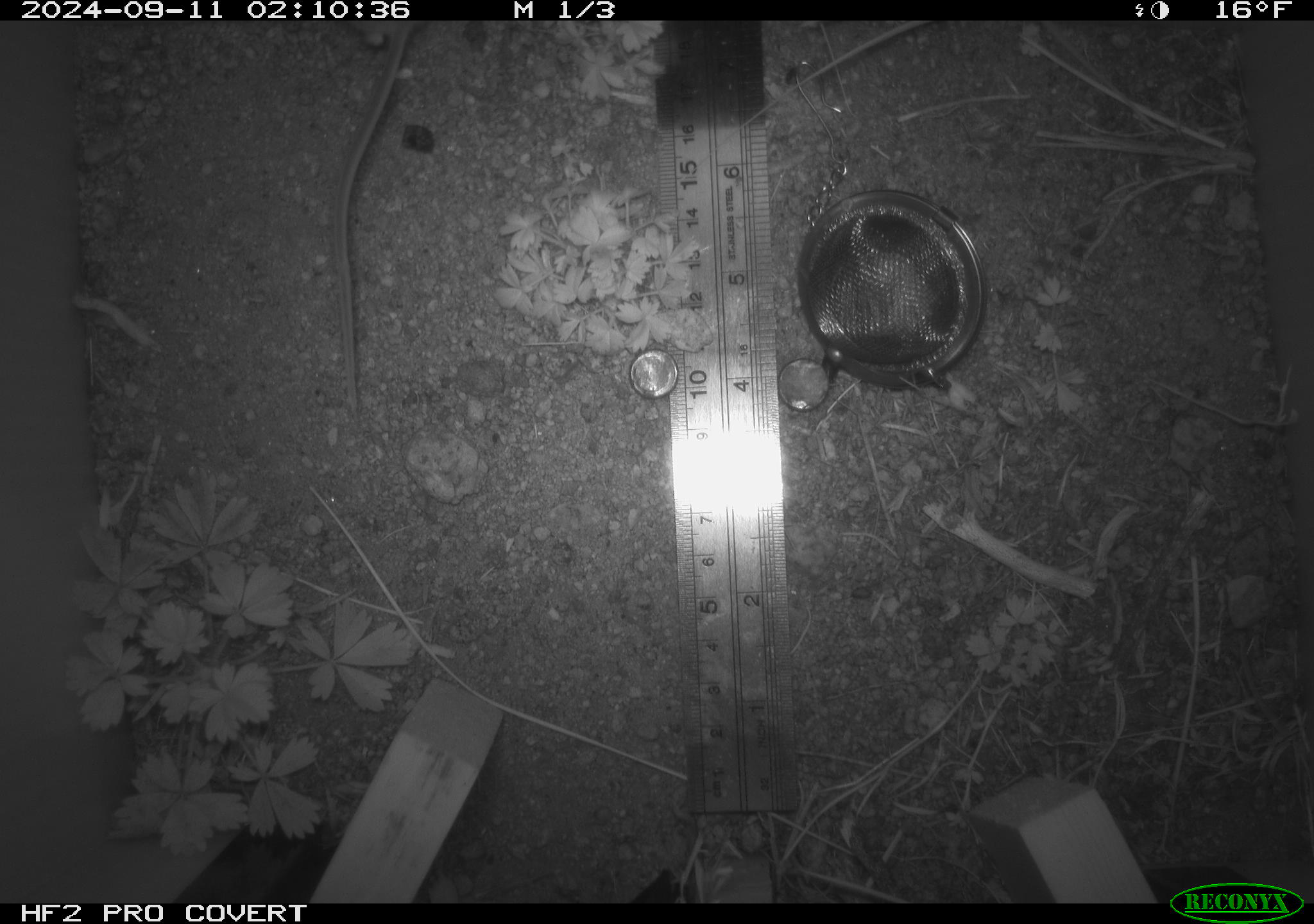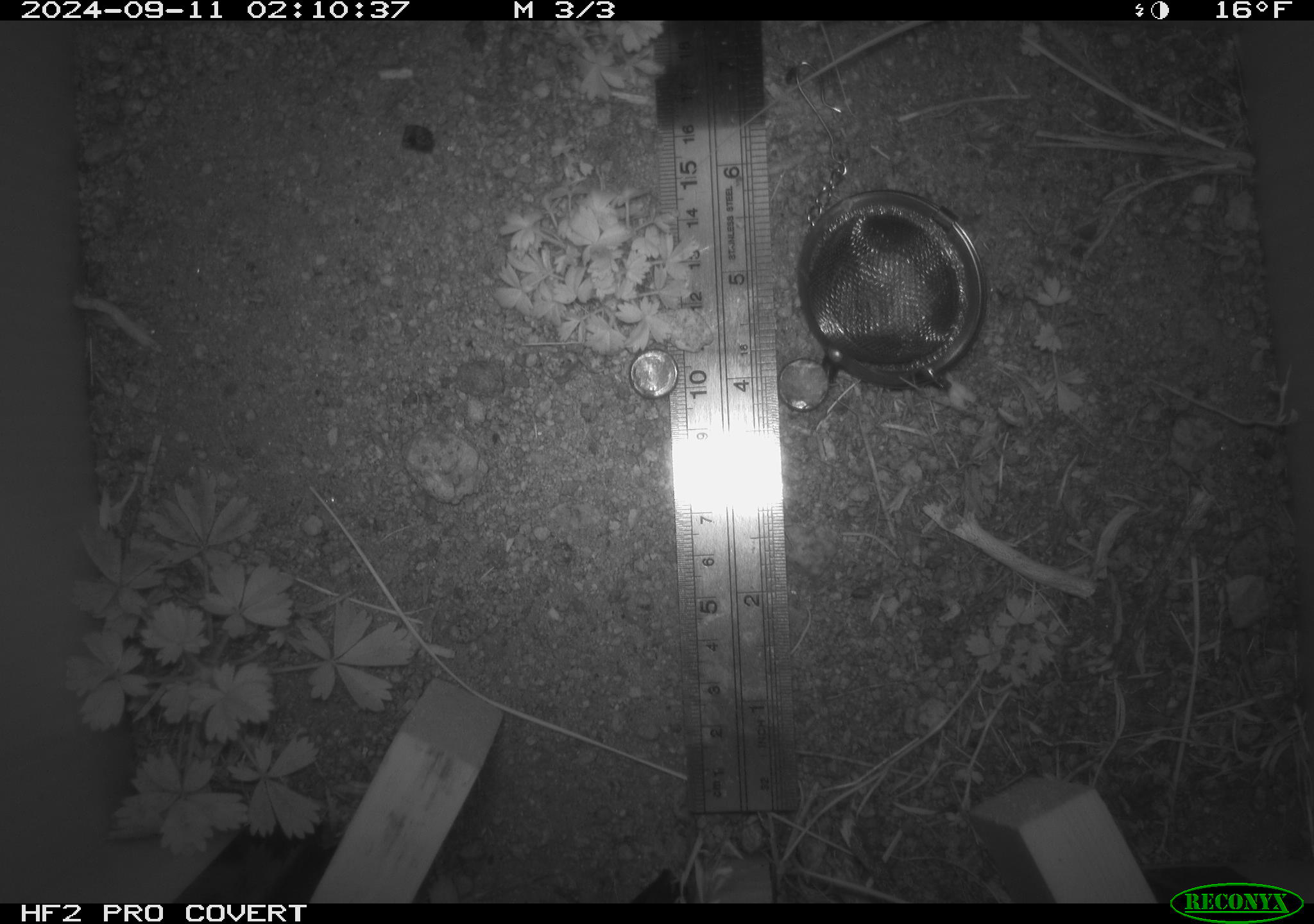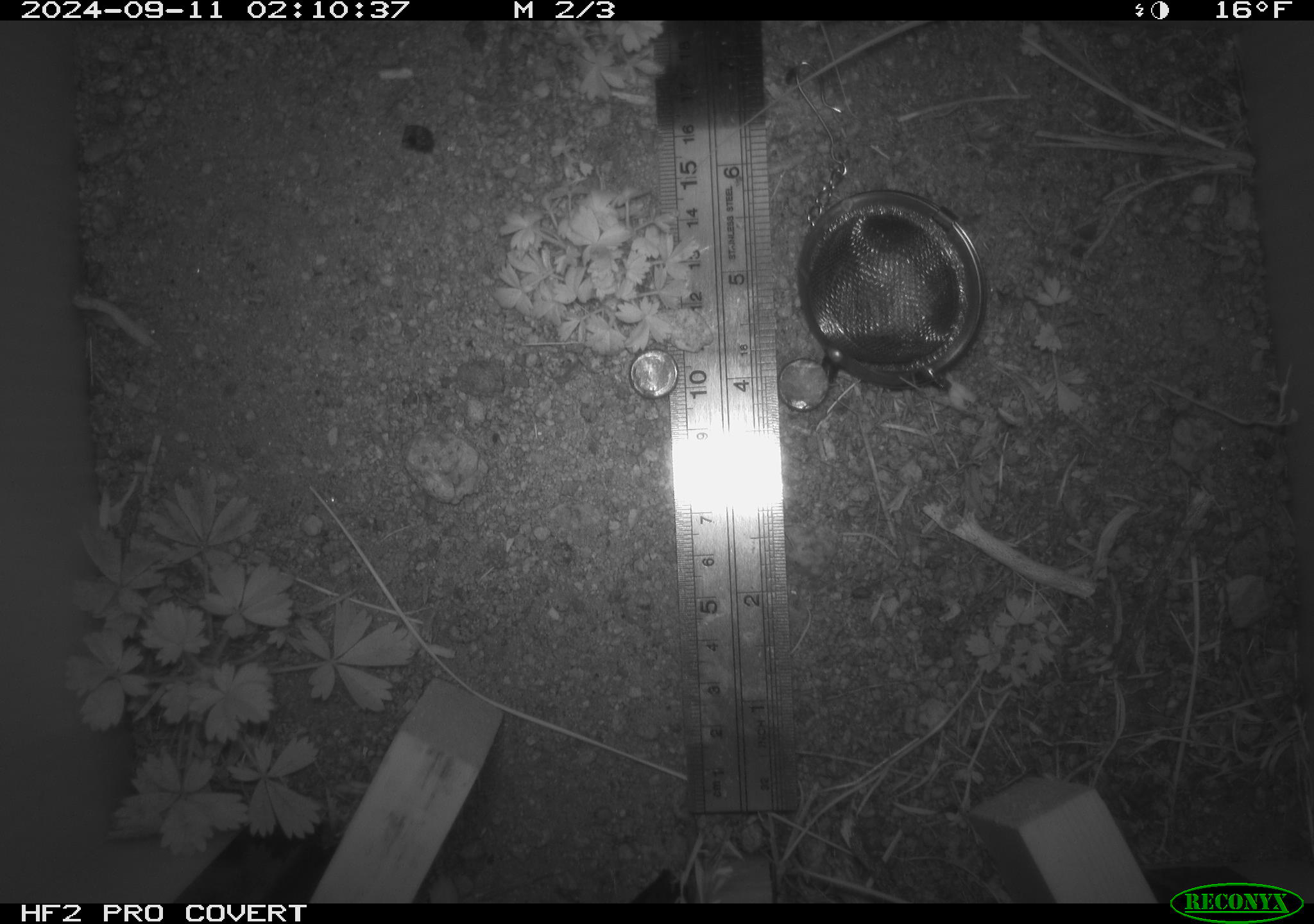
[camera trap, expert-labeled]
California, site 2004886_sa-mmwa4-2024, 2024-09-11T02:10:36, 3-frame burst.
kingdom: Animalia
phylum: Chordata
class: Mammalia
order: Rodentia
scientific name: Rodentia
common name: mouse species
Mouse species (Rodentia).